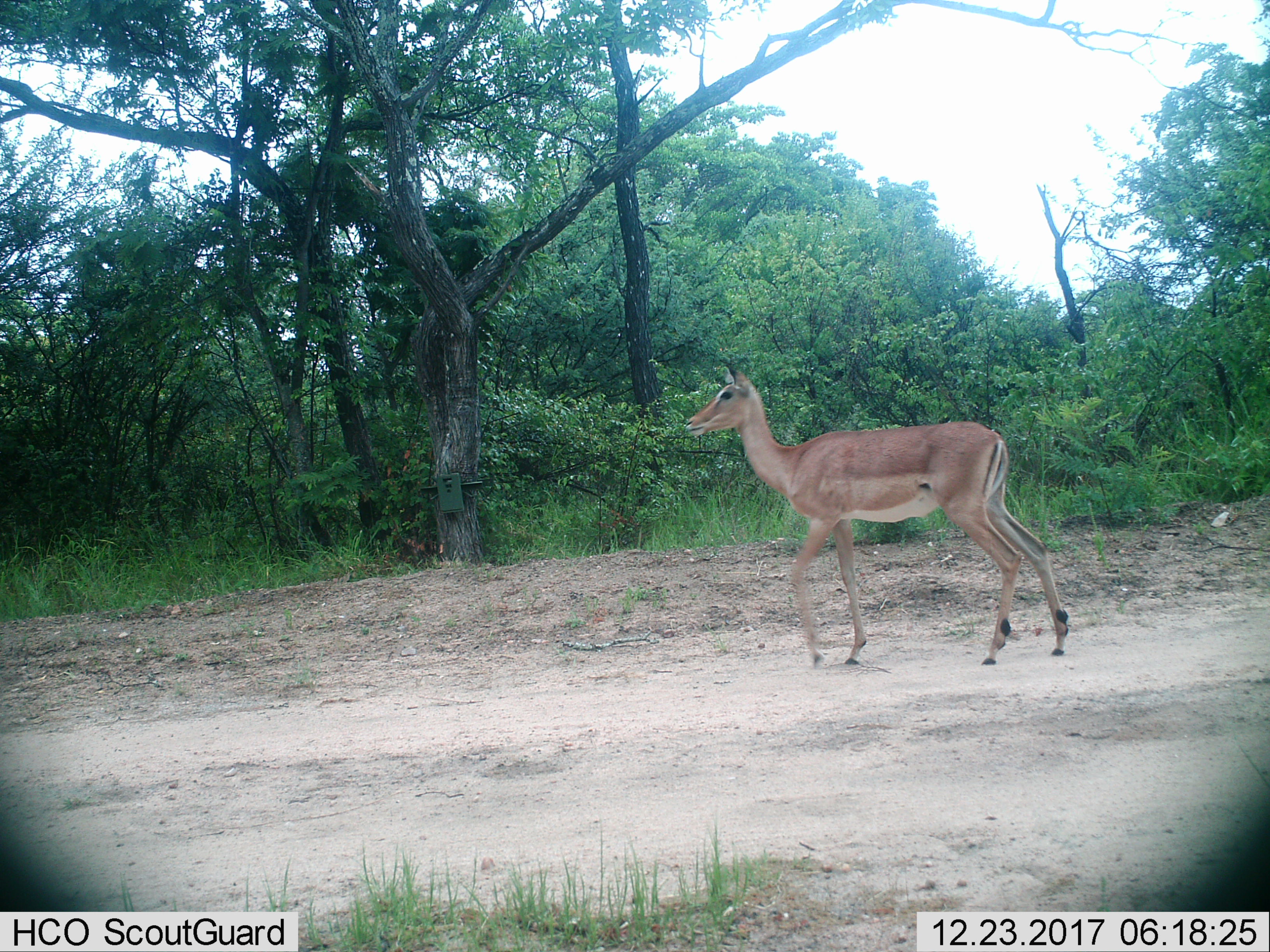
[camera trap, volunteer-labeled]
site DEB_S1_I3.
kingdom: Animalia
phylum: Chordata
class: Mammalia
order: Artiodactyla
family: Bovidae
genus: Aepyceros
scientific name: Aepyceros melampus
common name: impala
Impala (Aepyceros melampus), count 1. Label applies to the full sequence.